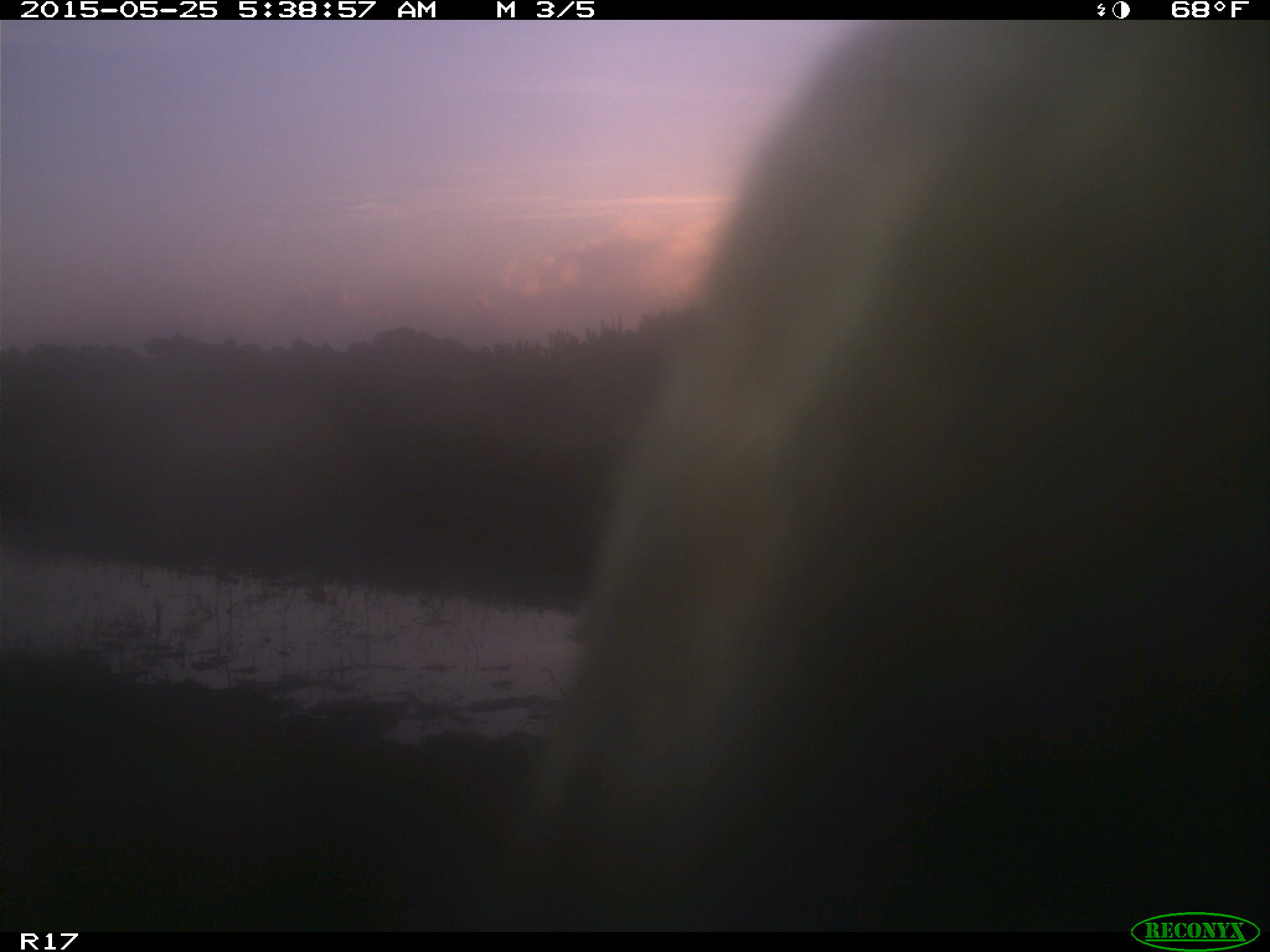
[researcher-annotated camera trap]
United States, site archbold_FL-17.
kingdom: Animalia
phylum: Chordata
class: Mammalia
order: Artiodactyla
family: Bovidae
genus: Bos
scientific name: Bos taurus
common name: domestic cow